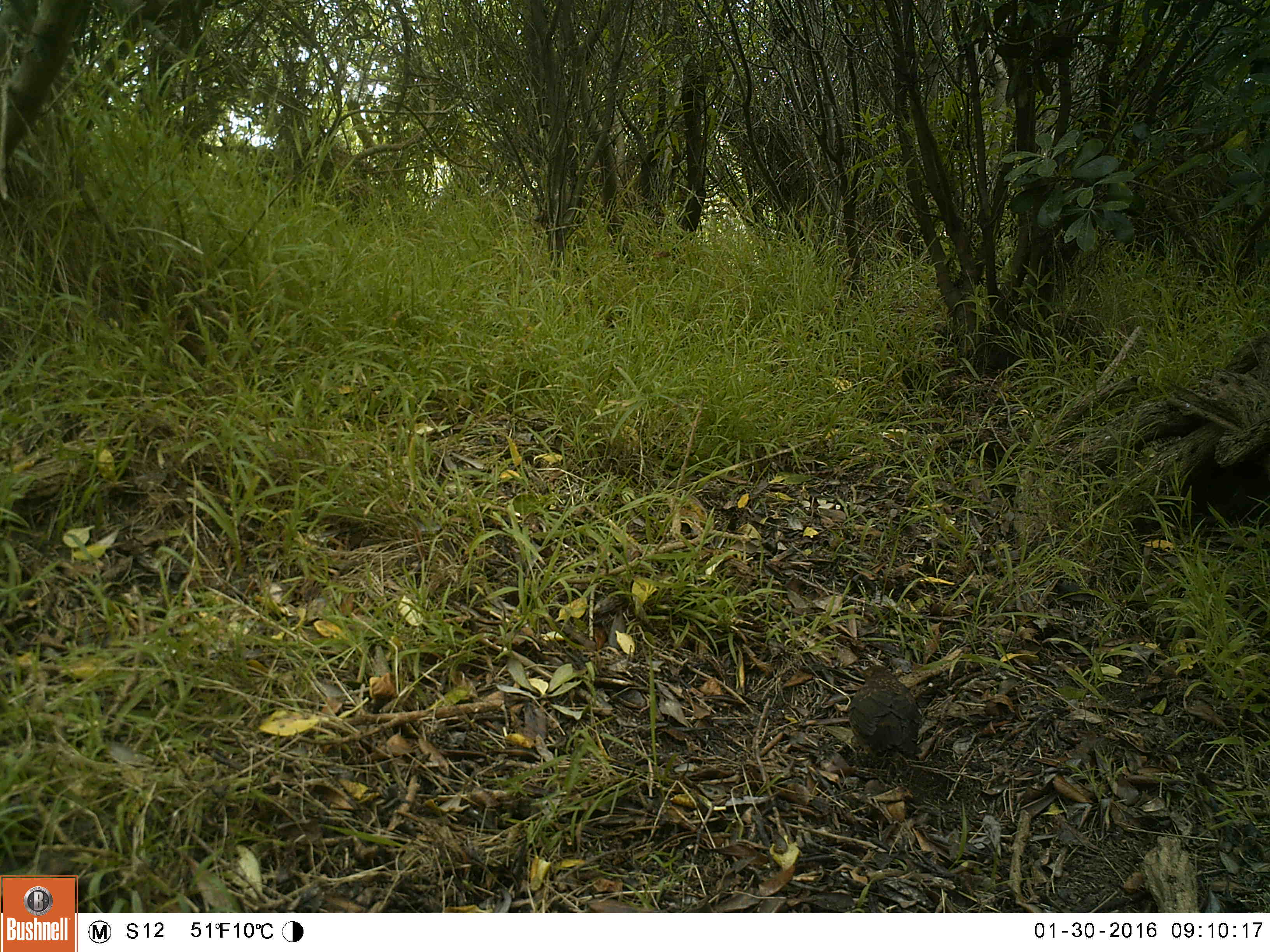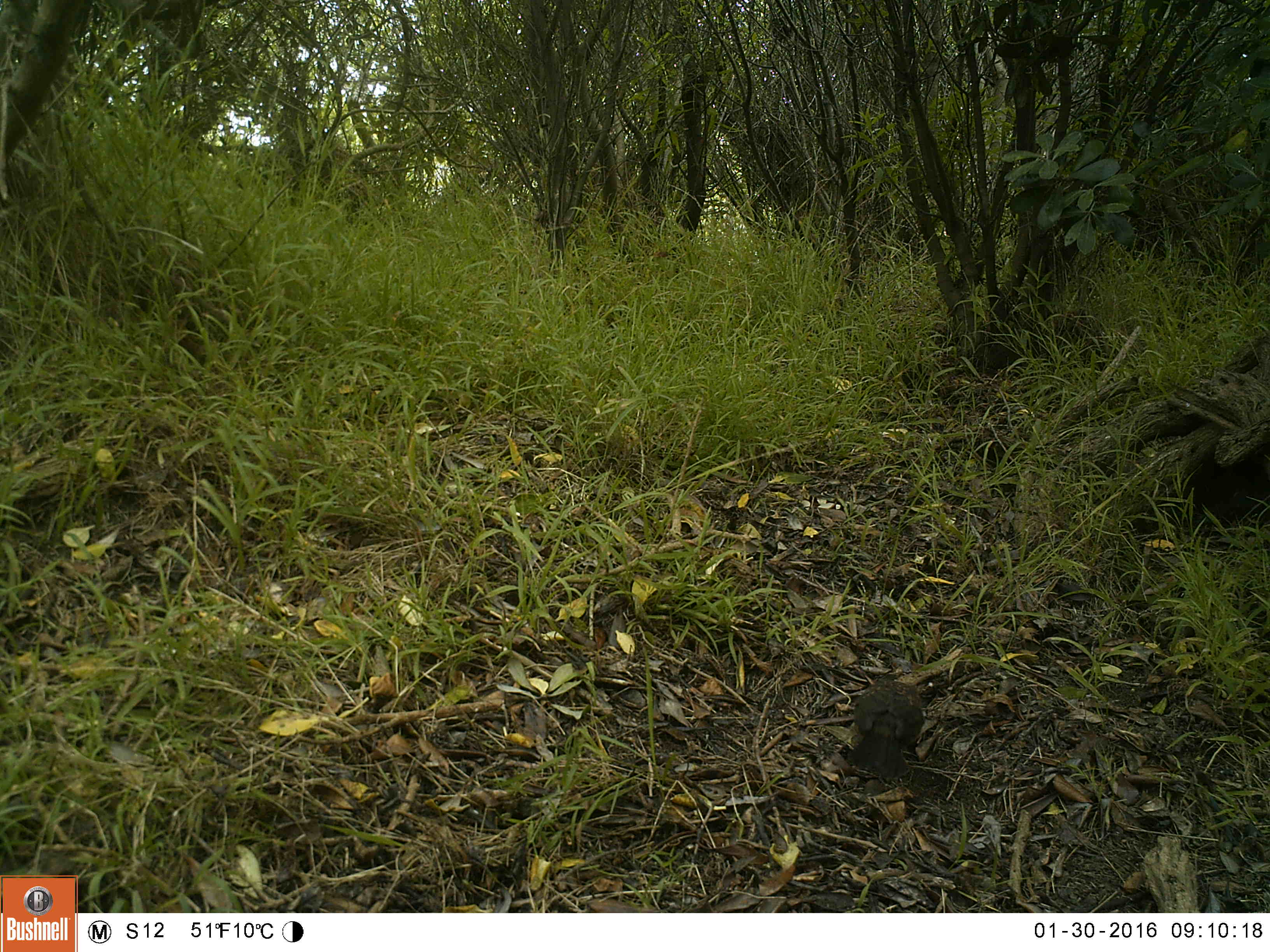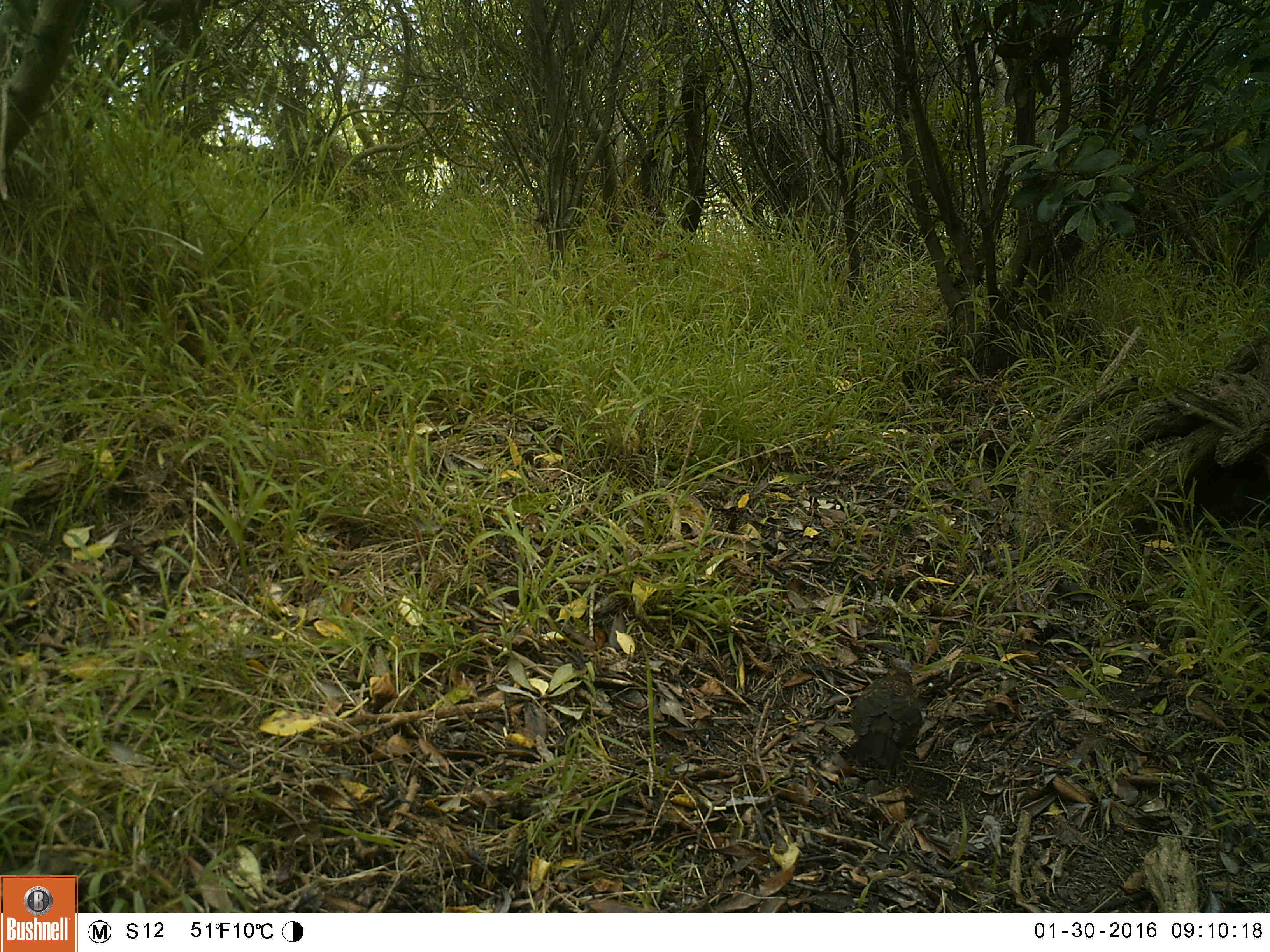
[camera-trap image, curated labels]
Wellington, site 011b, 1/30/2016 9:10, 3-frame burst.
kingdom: Animalia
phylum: Chordata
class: Aves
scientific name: Aves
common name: bird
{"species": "bird (Aves)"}